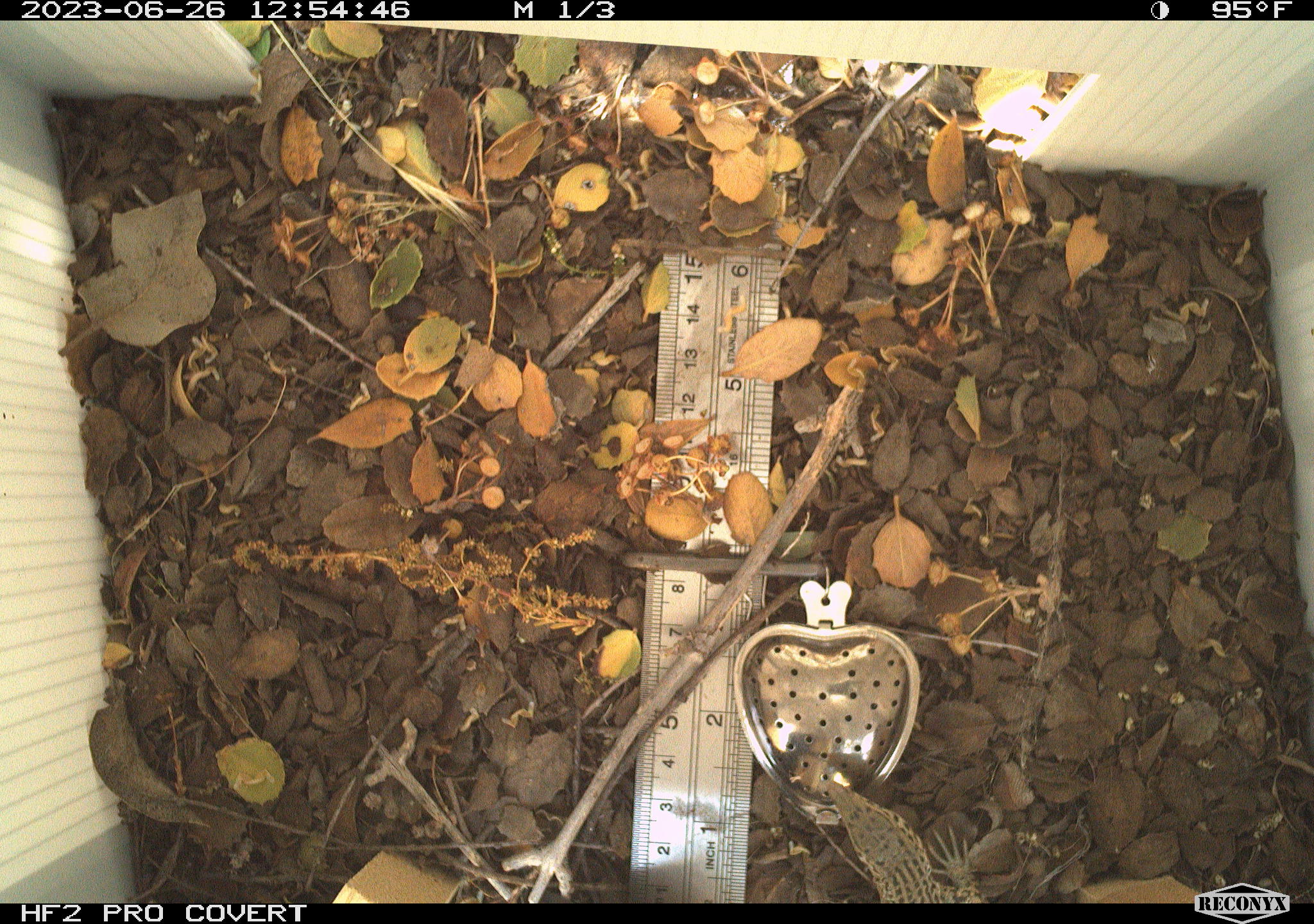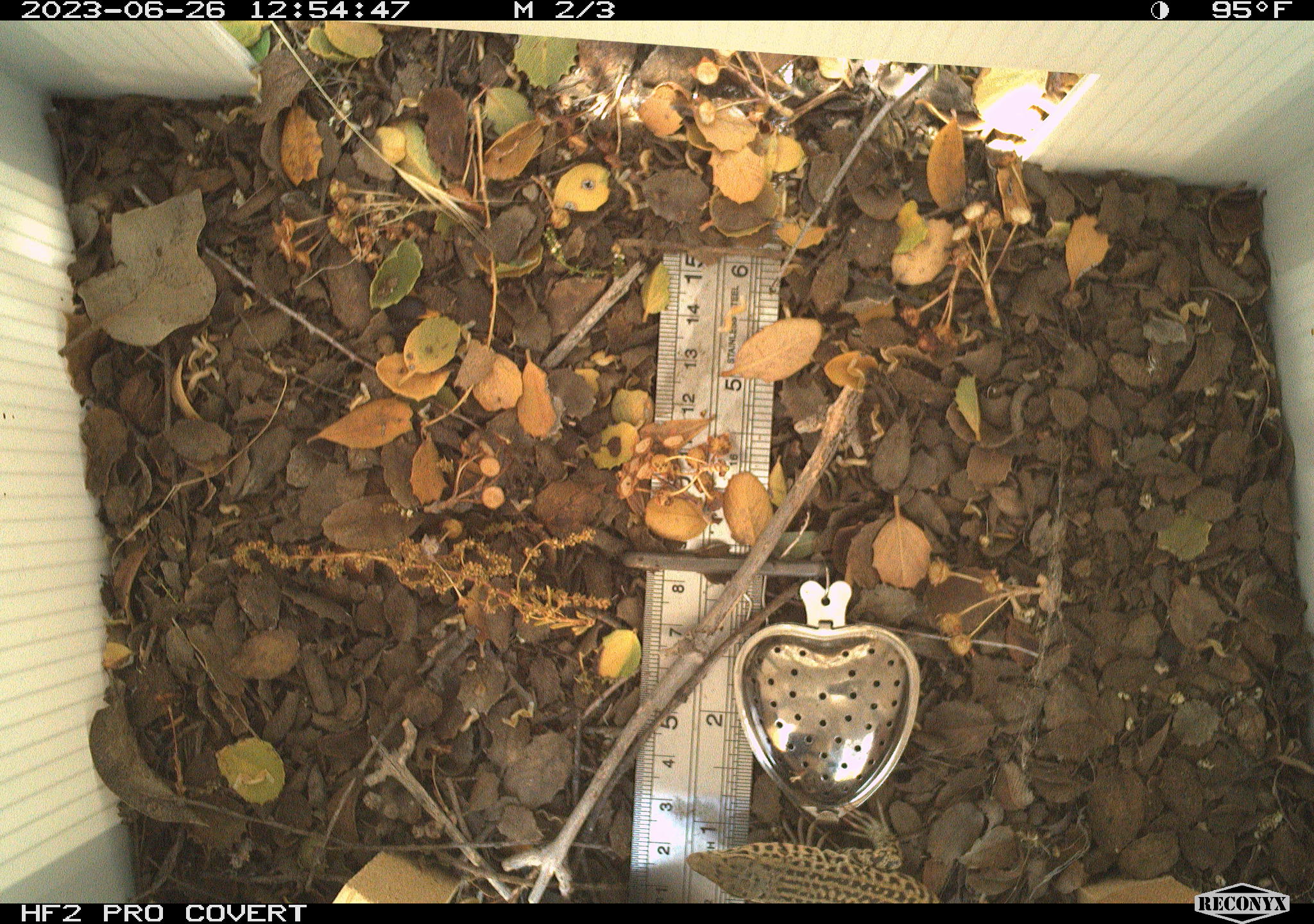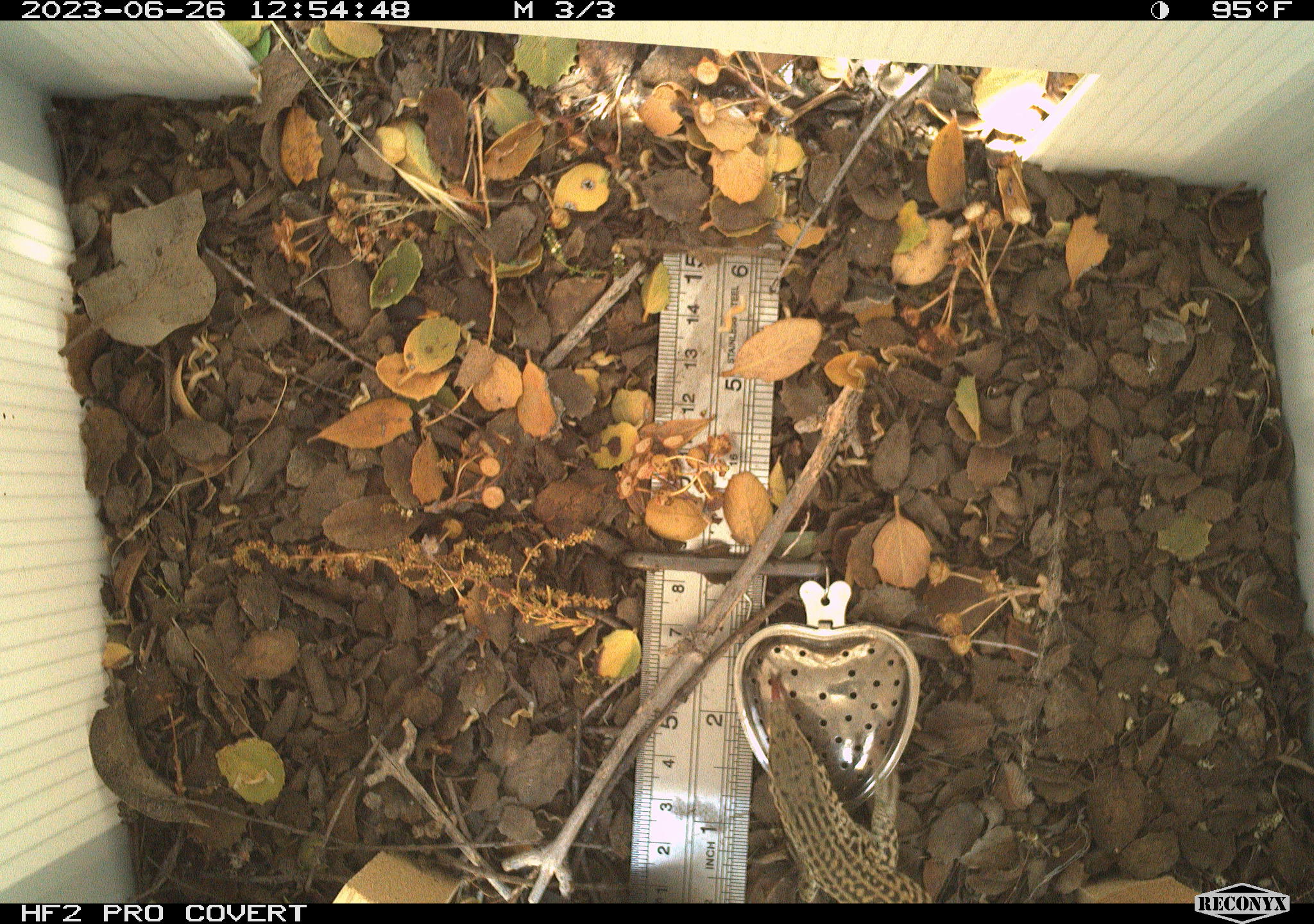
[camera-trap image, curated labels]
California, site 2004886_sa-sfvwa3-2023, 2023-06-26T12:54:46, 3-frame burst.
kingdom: Animalia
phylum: Chordata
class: Reptilia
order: Squamata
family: Teiidae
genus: Aspidoscelis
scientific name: Aspidoscelis tigris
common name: western whiptail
Western whiptail (Aspidoscelis tigris).